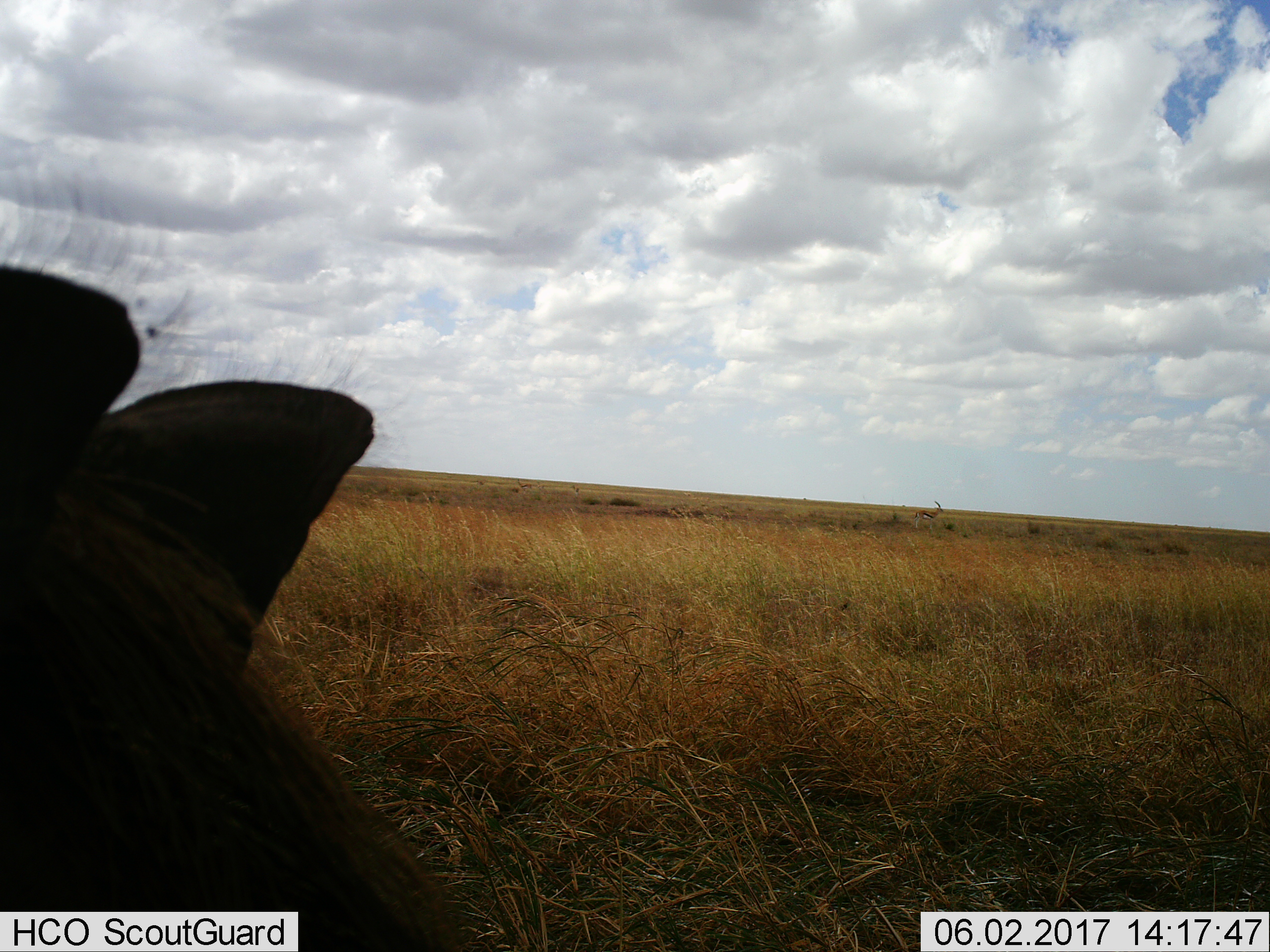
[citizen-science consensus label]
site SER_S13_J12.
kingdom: Animalia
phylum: Chordata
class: Mammalia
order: Artiodactyla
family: Suidae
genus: Phacochoerus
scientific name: Phacochoerus africanus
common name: warthog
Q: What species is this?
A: Warthog (Phacochoerus africanus).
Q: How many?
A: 1.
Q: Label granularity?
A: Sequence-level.